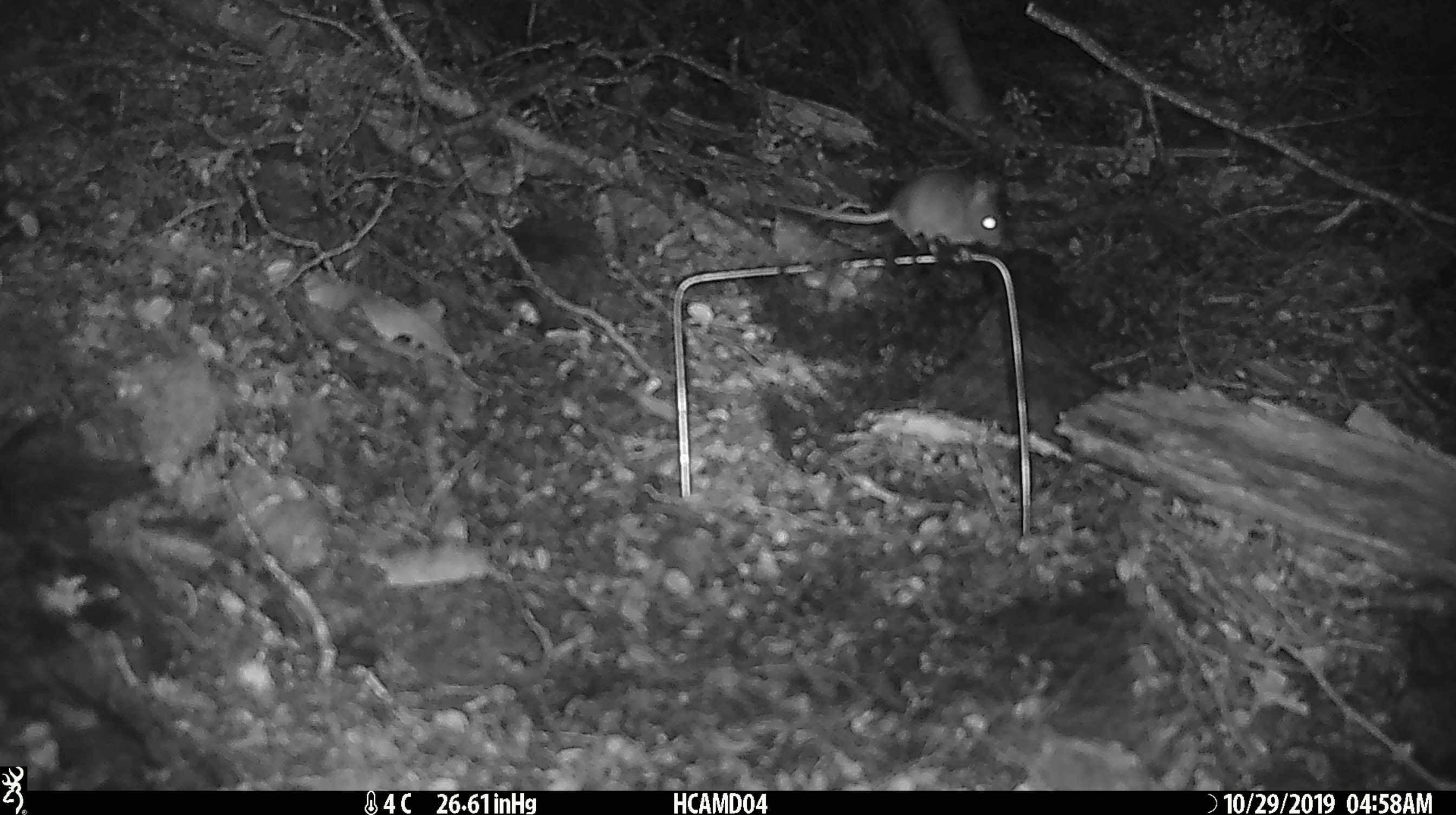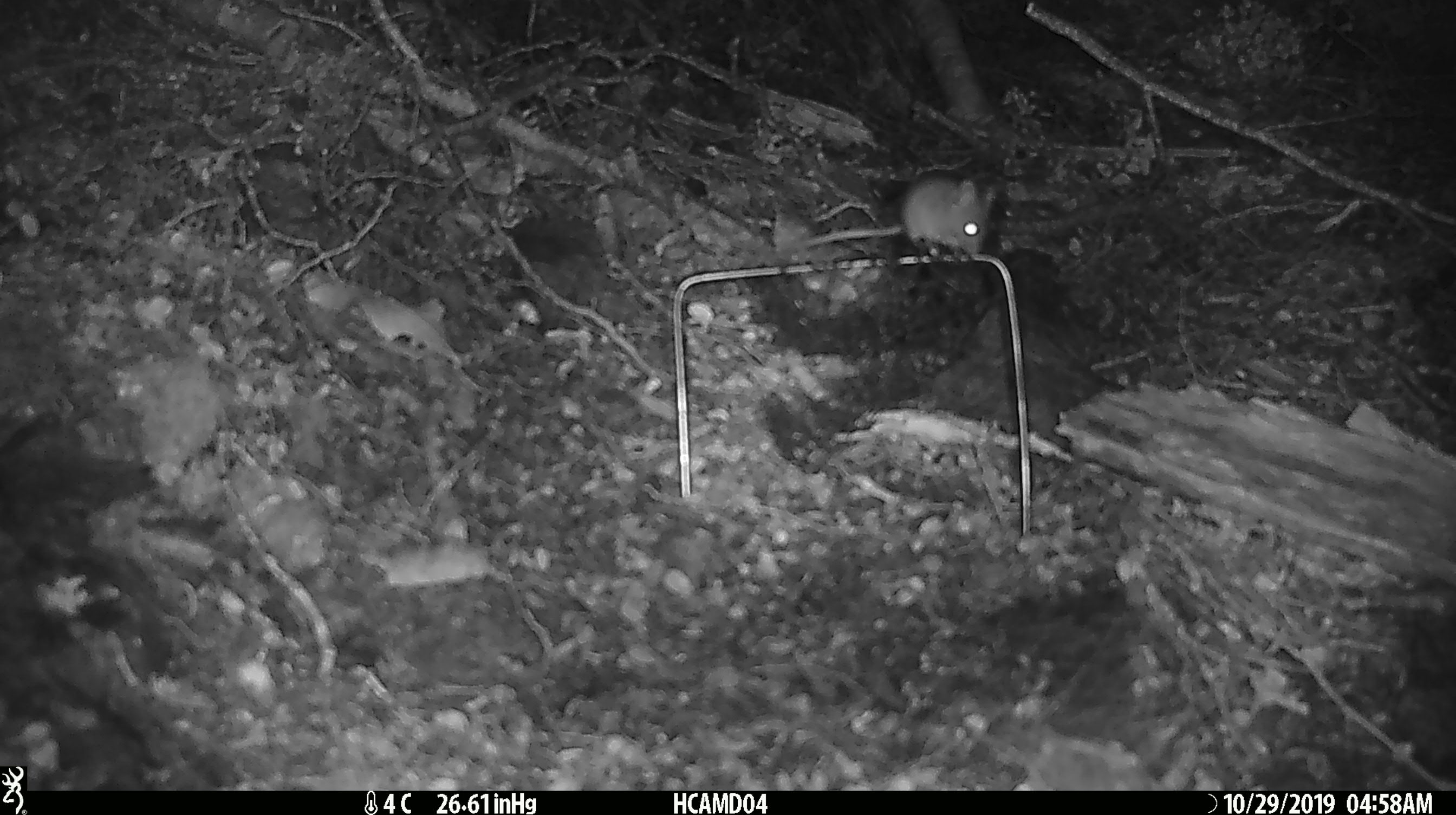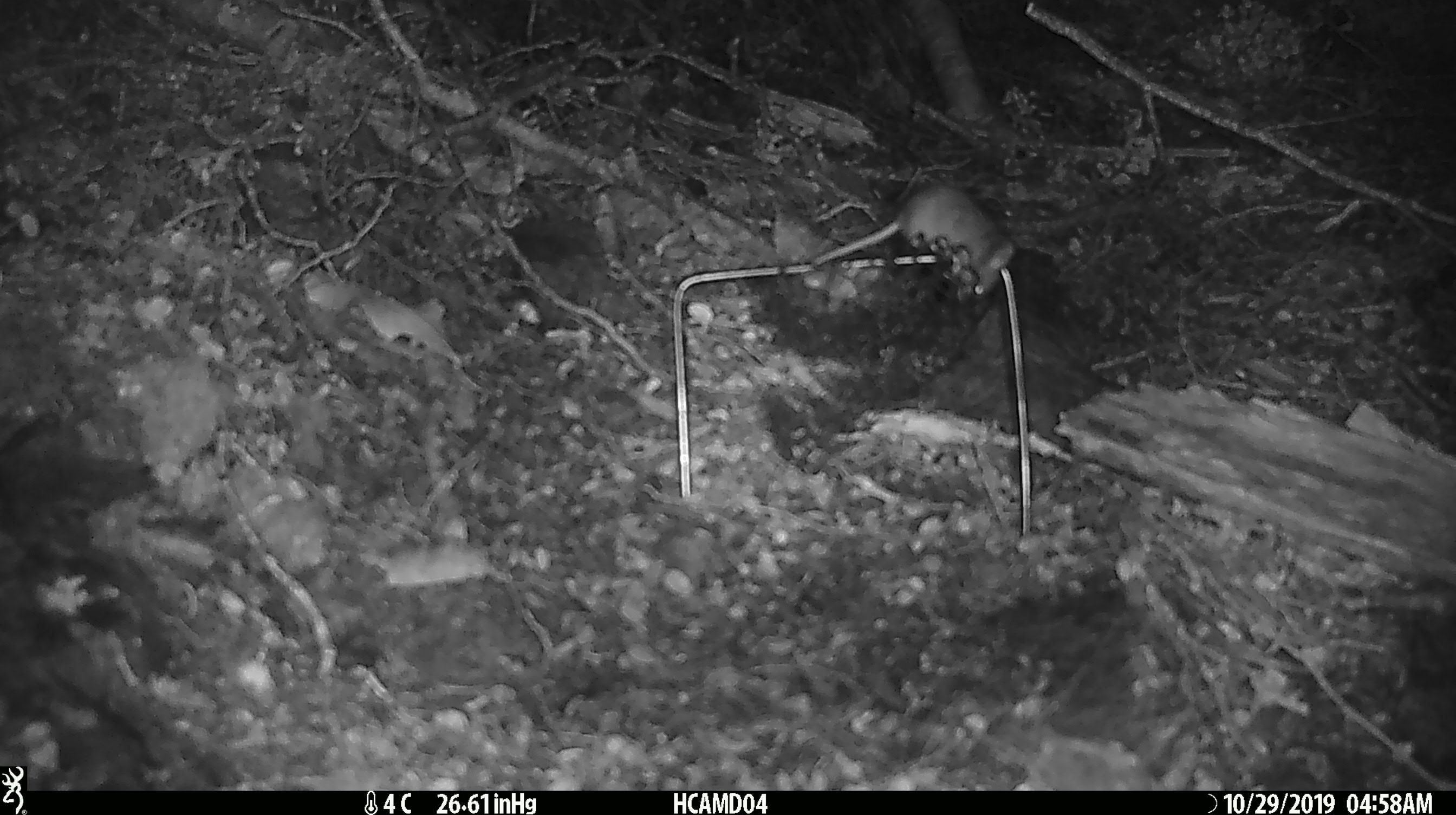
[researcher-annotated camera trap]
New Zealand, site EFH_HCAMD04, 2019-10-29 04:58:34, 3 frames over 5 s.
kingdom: Animalia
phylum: Chordata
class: Mammalia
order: Rodentia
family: Muridae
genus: Mus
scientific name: Mus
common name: mouse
Mouse (Mus).